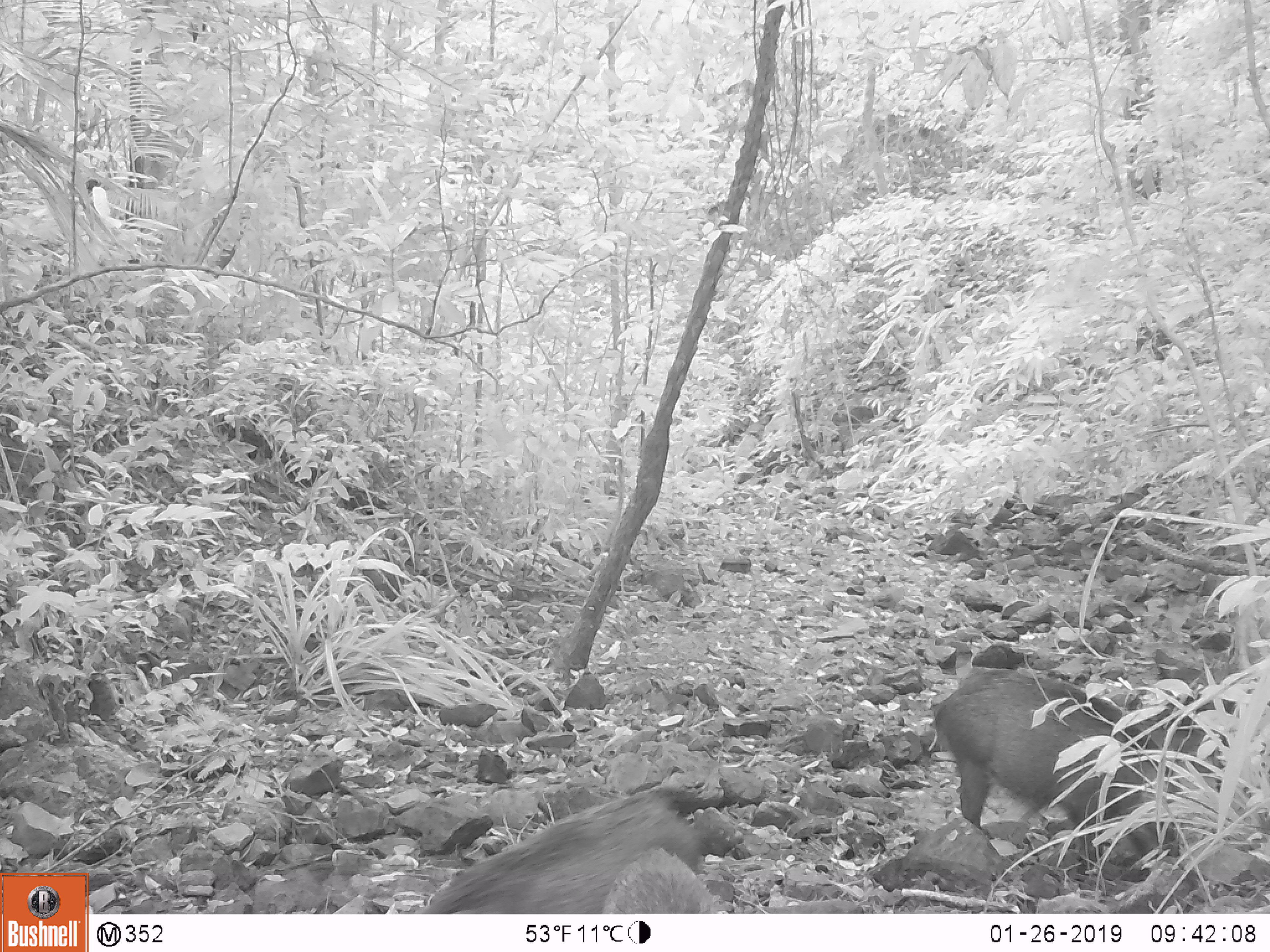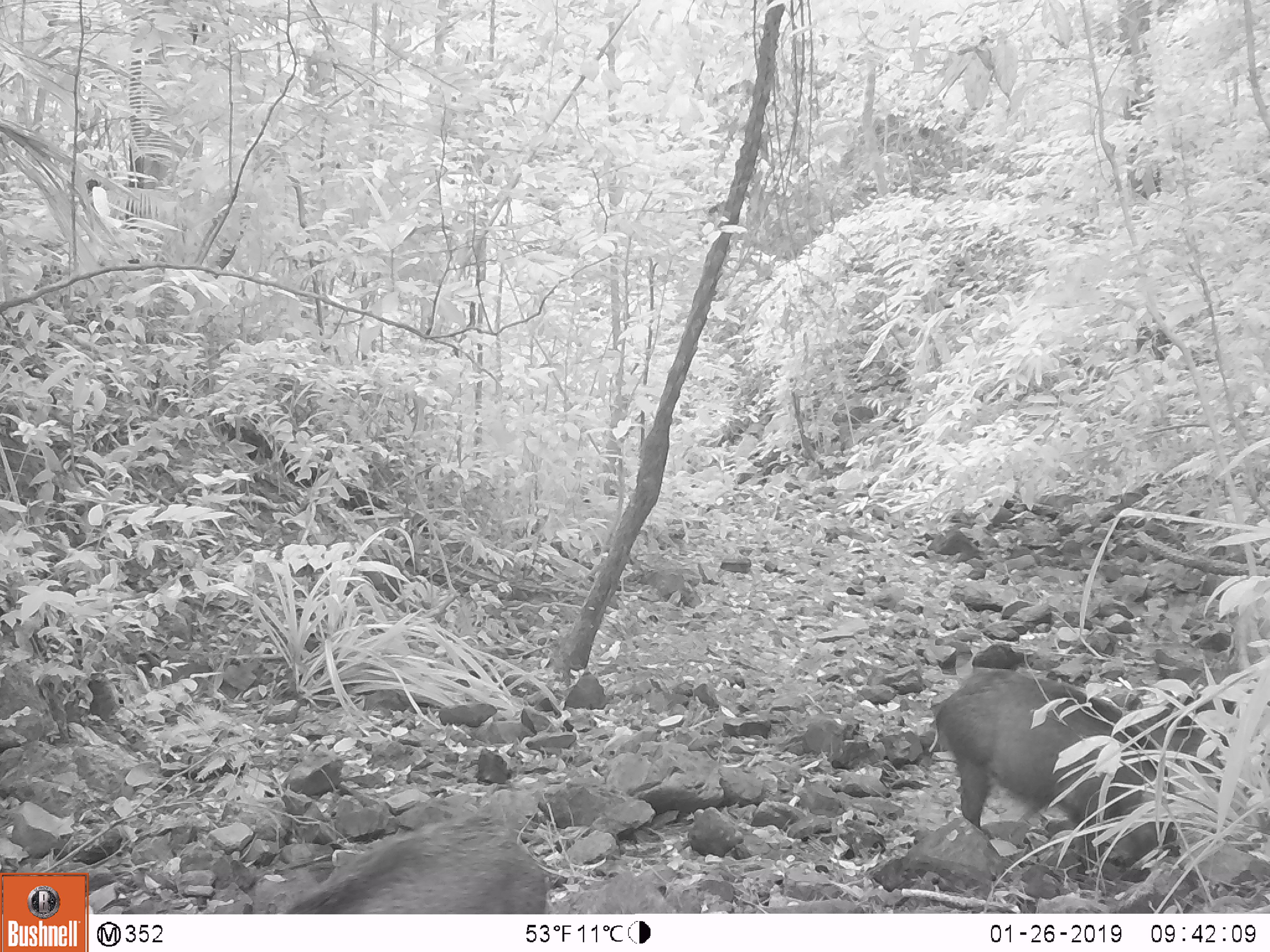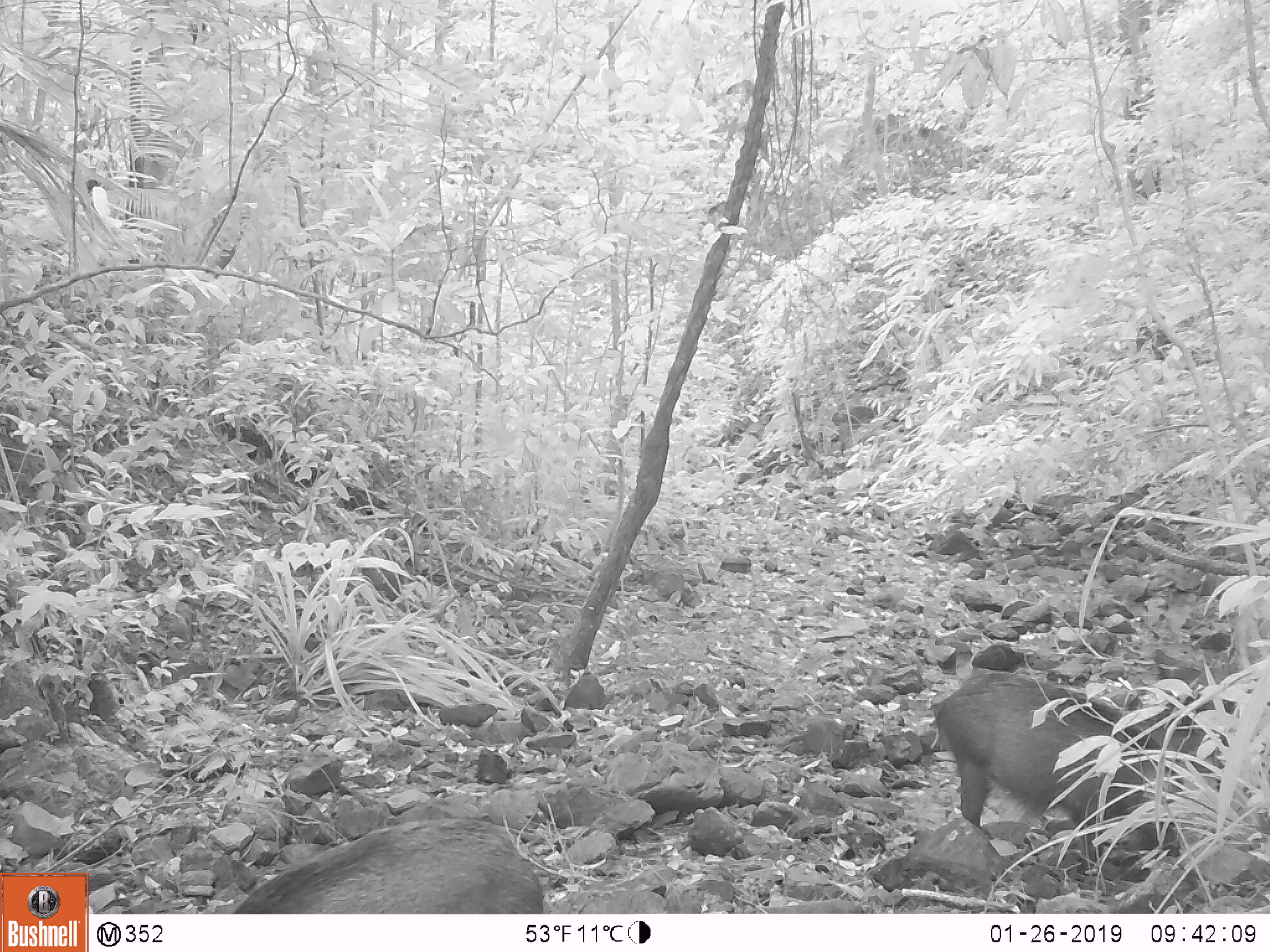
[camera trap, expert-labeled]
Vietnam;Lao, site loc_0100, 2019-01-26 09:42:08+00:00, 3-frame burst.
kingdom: Animalia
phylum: Chordata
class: Mammalia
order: Artiodactyla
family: Suidae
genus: Sus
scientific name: Sus scrofa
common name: eurasian wild pig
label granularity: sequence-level